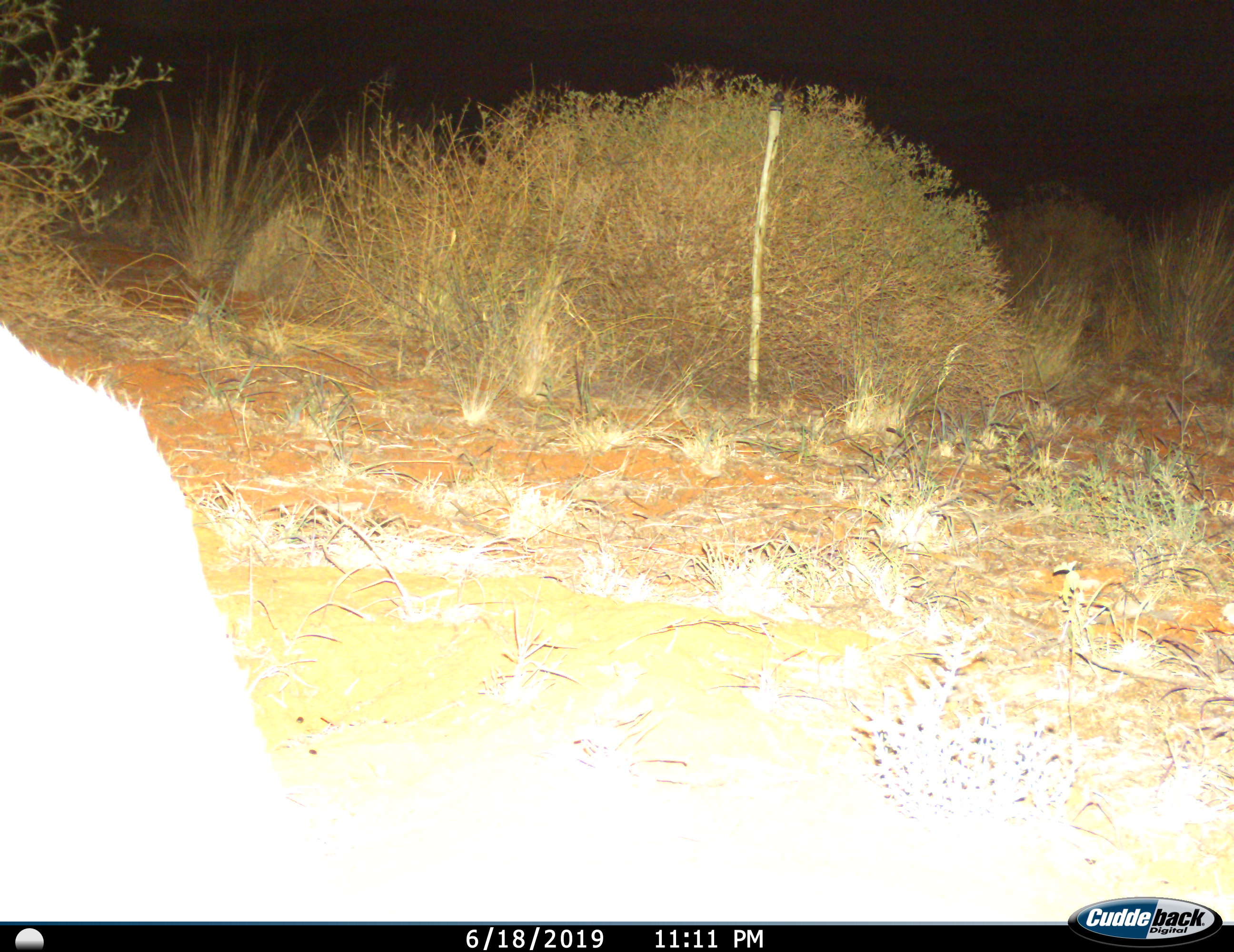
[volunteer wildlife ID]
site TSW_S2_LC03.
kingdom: Animalia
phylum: Chordata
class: Mammalia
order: Artiodactyla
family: Bovidae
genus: Sylvicapra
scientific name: Sylvicapra grimmia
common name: common duiker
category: duikercommongrey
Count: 1.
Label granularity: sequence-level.